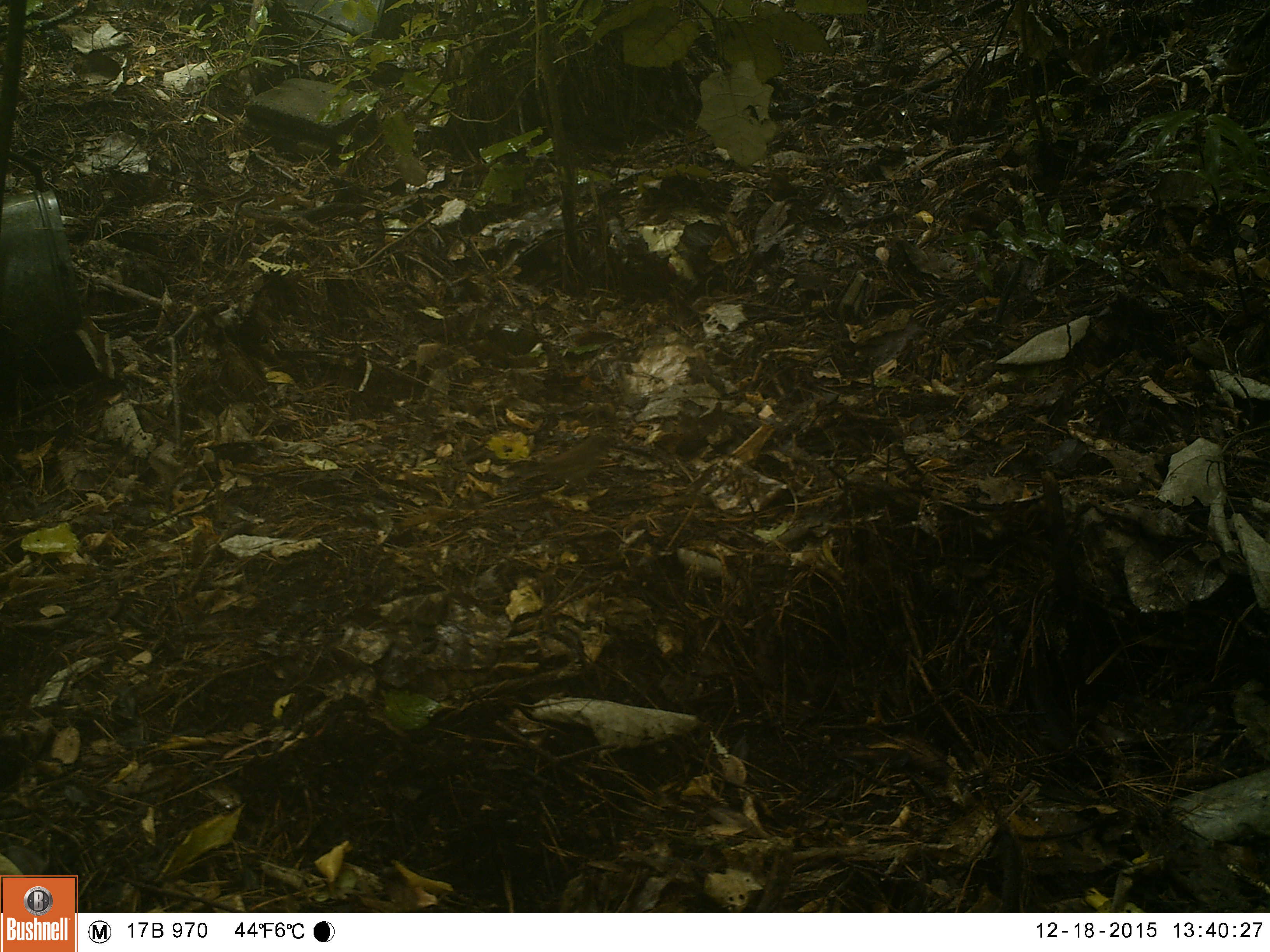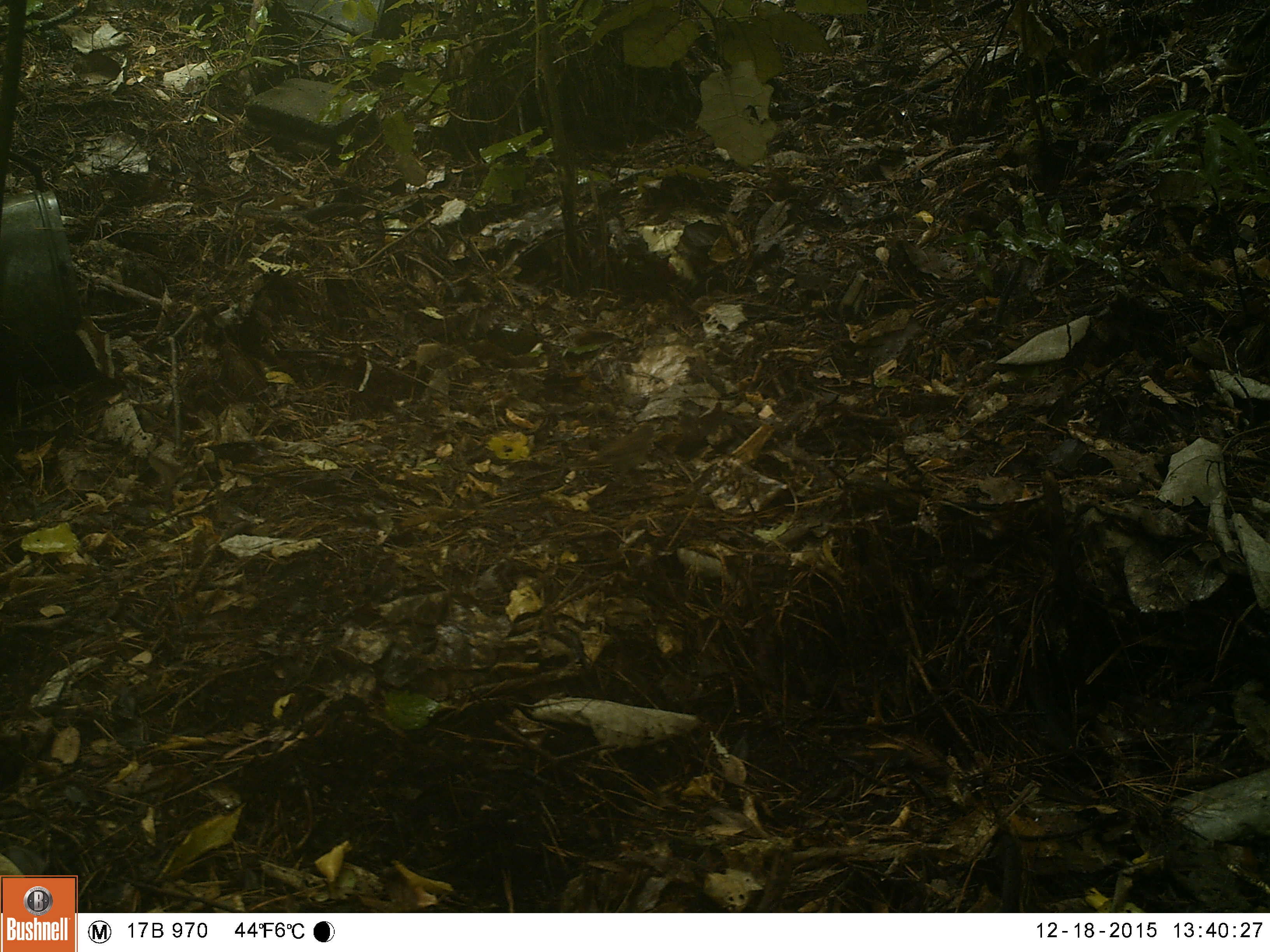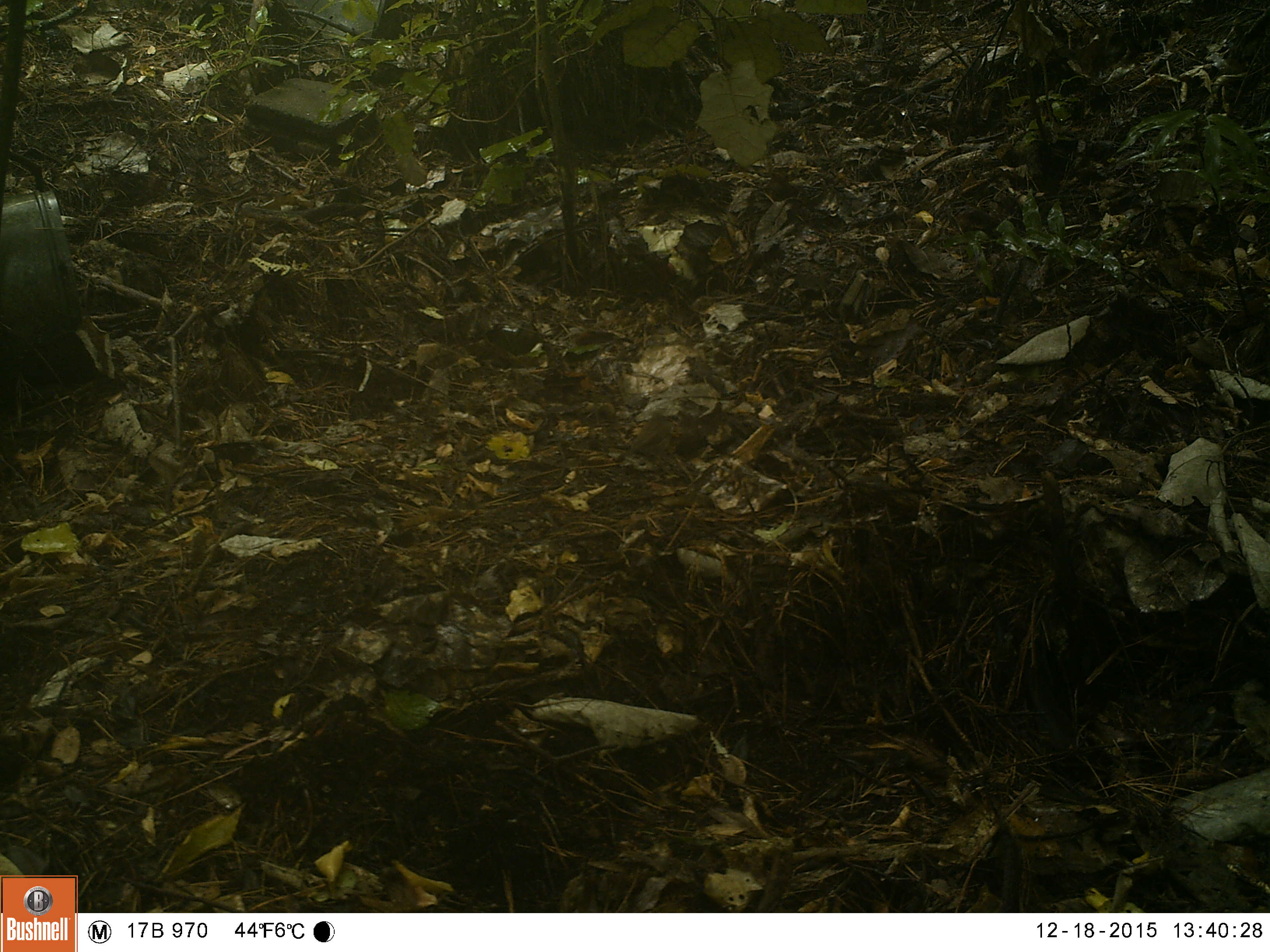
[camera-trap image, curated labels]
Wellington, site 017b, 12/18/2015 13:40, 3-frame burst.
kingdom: Animalia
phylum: Chordata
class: Aves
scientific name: Aves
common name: bird